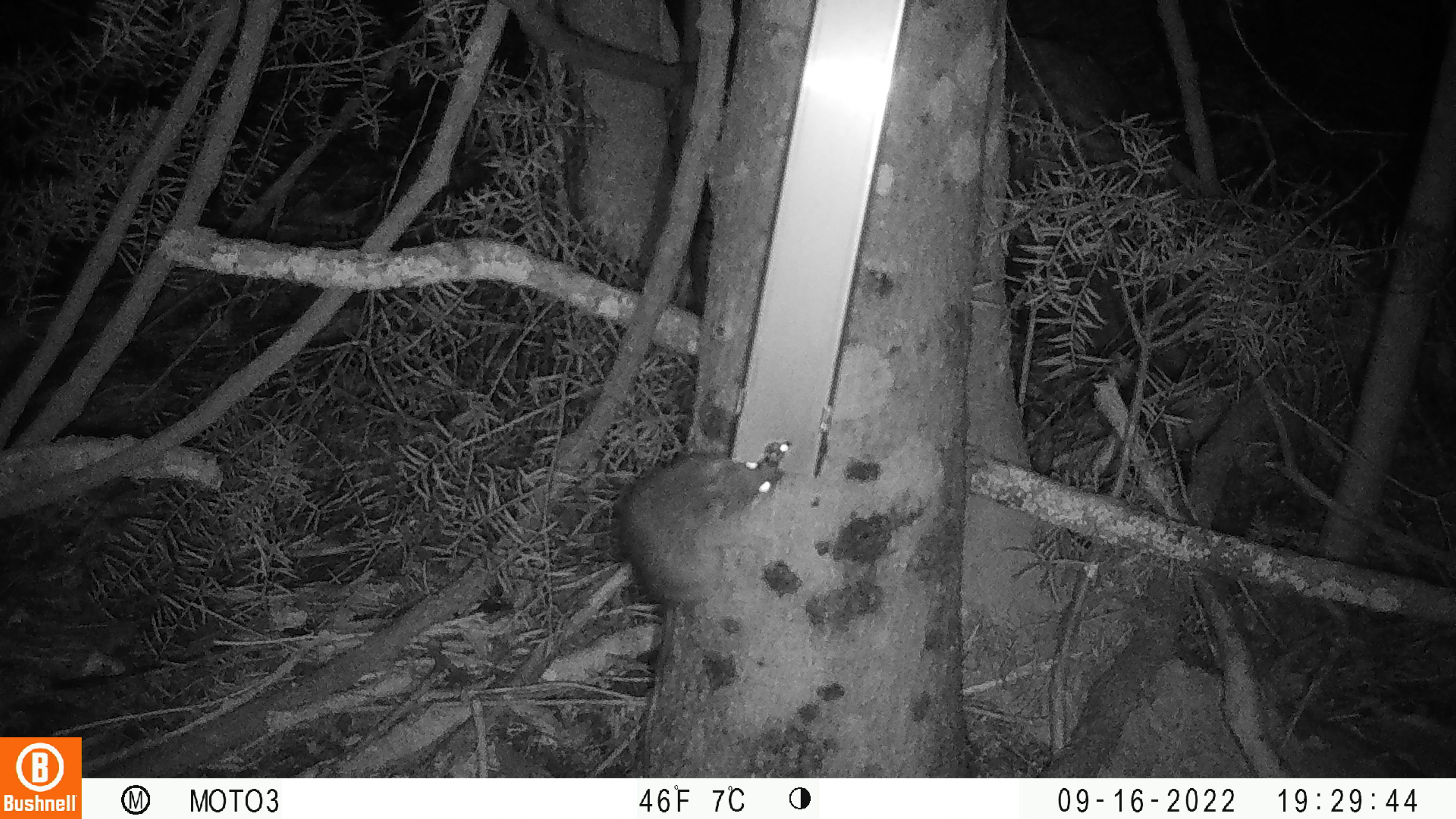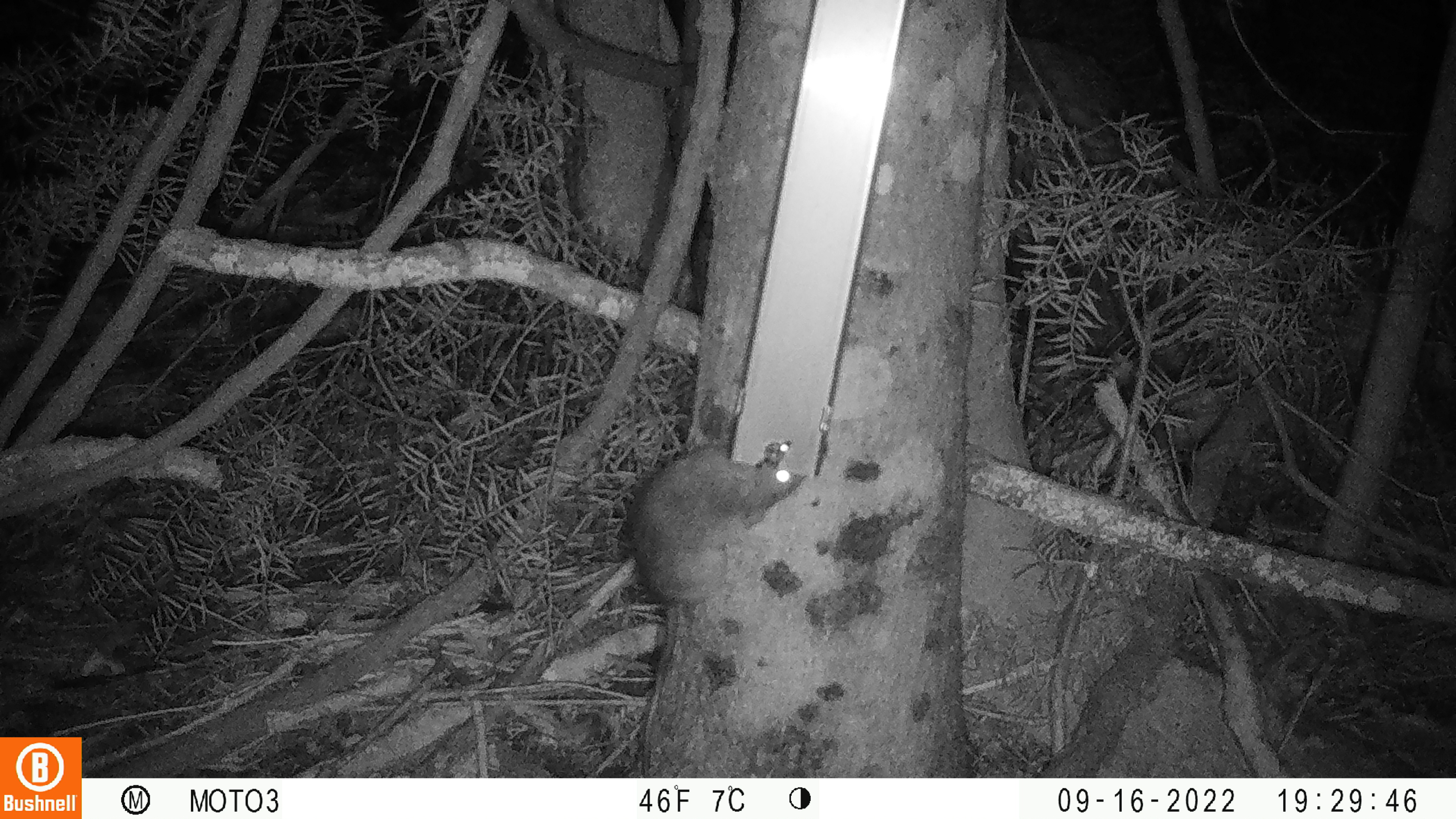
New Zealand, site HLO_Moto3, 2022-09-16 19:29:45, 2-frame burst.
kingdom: Animalia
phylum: Chordata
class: Mammalia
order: Rodentia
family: Muridae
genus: Rattus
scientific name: Rattus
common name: rat